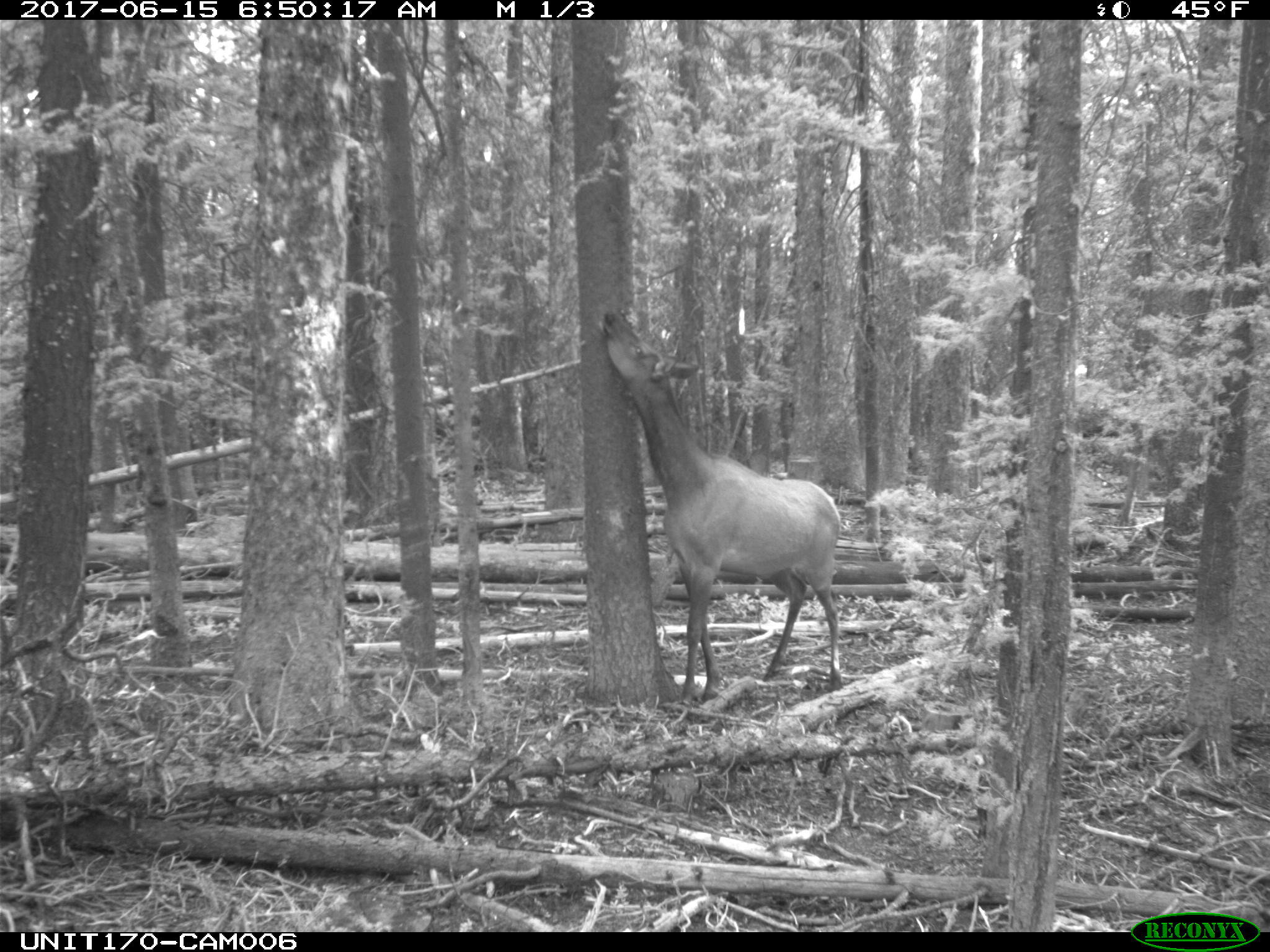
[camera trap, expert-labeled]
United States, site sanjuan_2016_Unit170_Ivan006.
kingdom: Animalia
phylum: Chordata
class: Mammalia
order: Artiodactyla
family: Cervidae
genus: Cervus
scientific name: Cervus elaphus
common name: red deer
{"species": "Cervus elaphus (red deer)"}